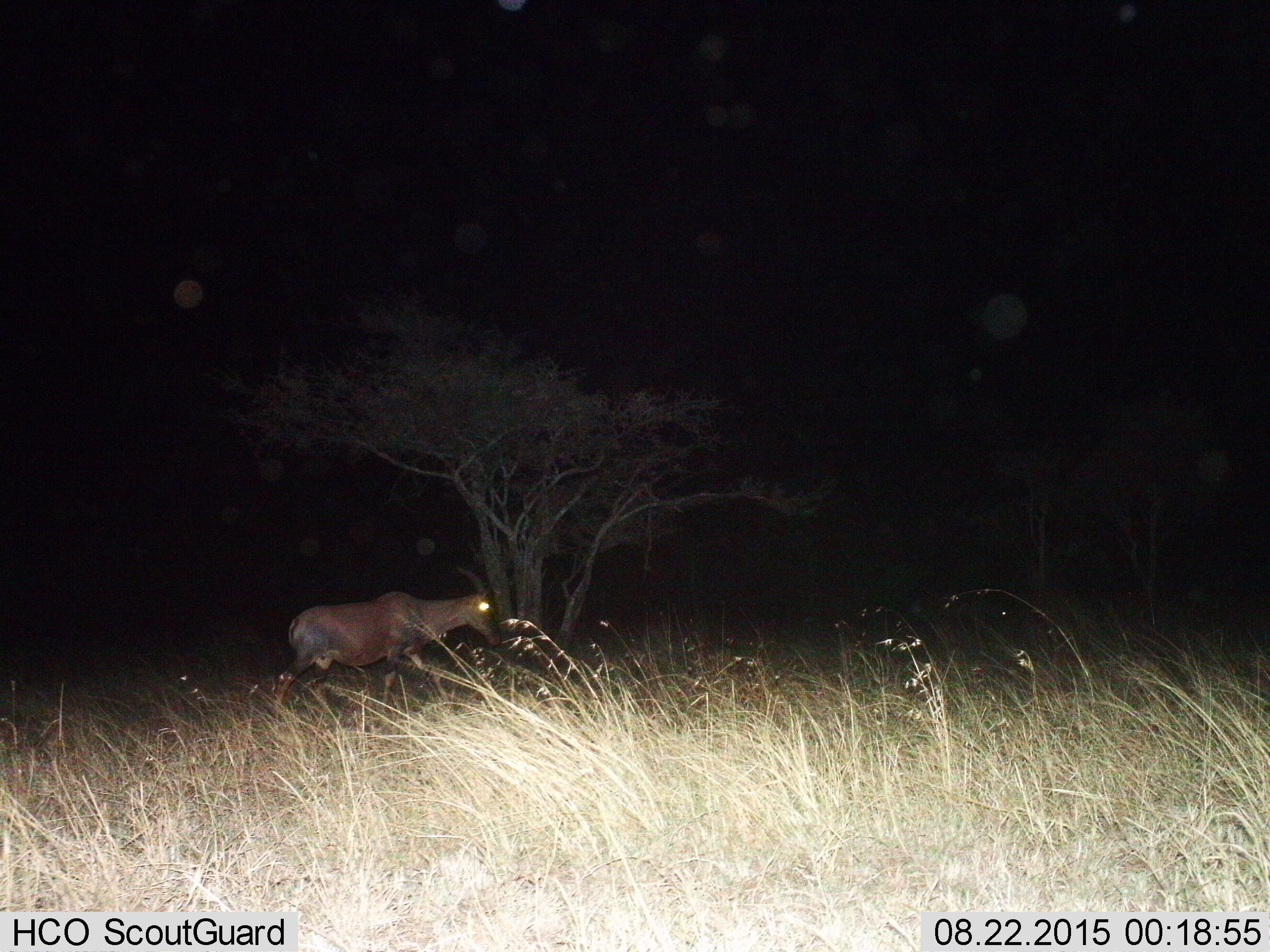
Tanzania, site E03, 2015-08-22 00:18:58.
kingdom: Animalia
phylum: Chordata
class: Mammalia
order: Artiodactyla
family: Bovidae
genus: Damaliscus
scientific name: Damaliscus lunatus jimela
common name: topi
Topi (Damaliscus lunatus jimela), count 1. Behavior (volunteer vote fractions): standing 23%, resting 0%, moving 69%, interacting 0%. Young present (vote fraction): 0%. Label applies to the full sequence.